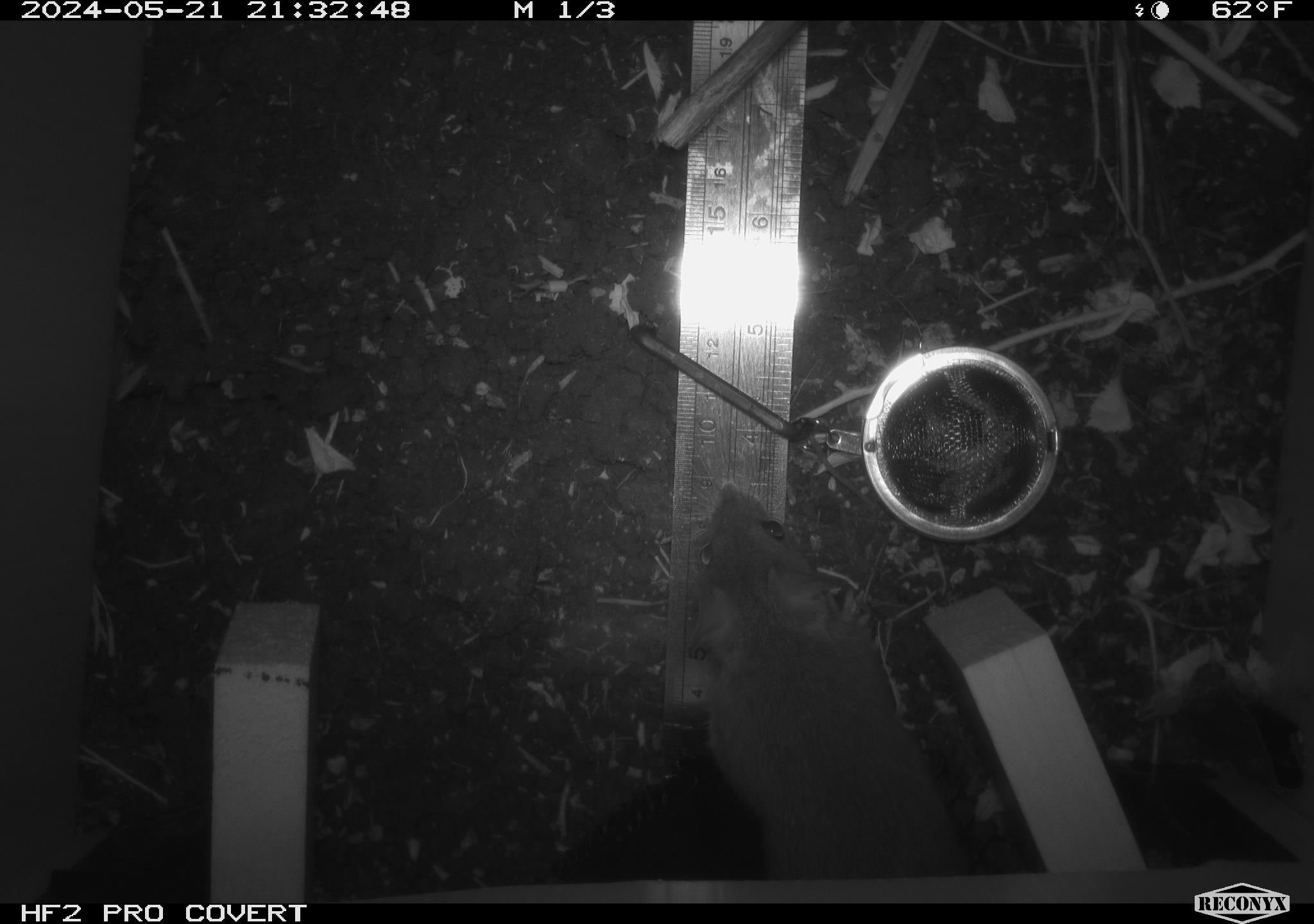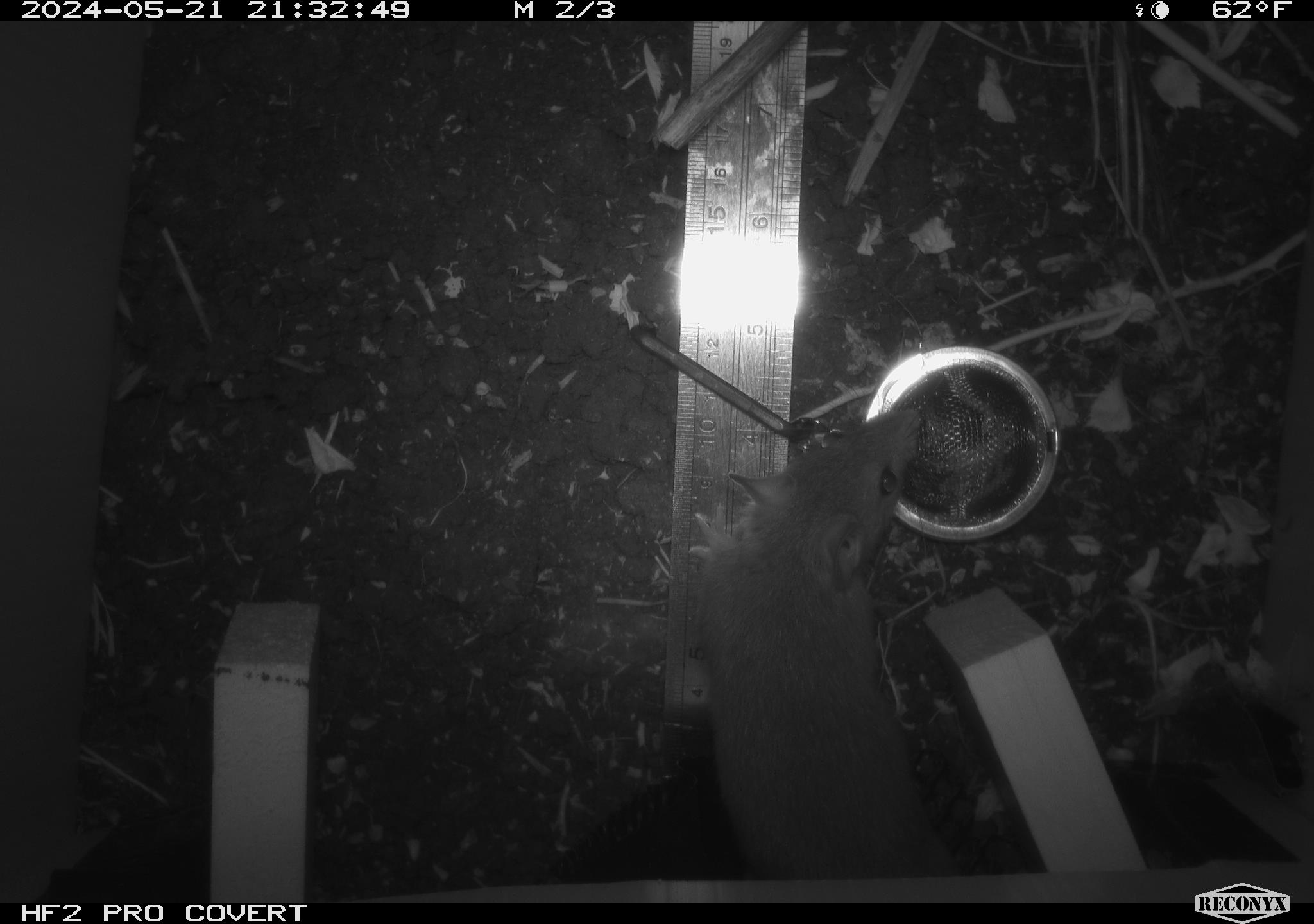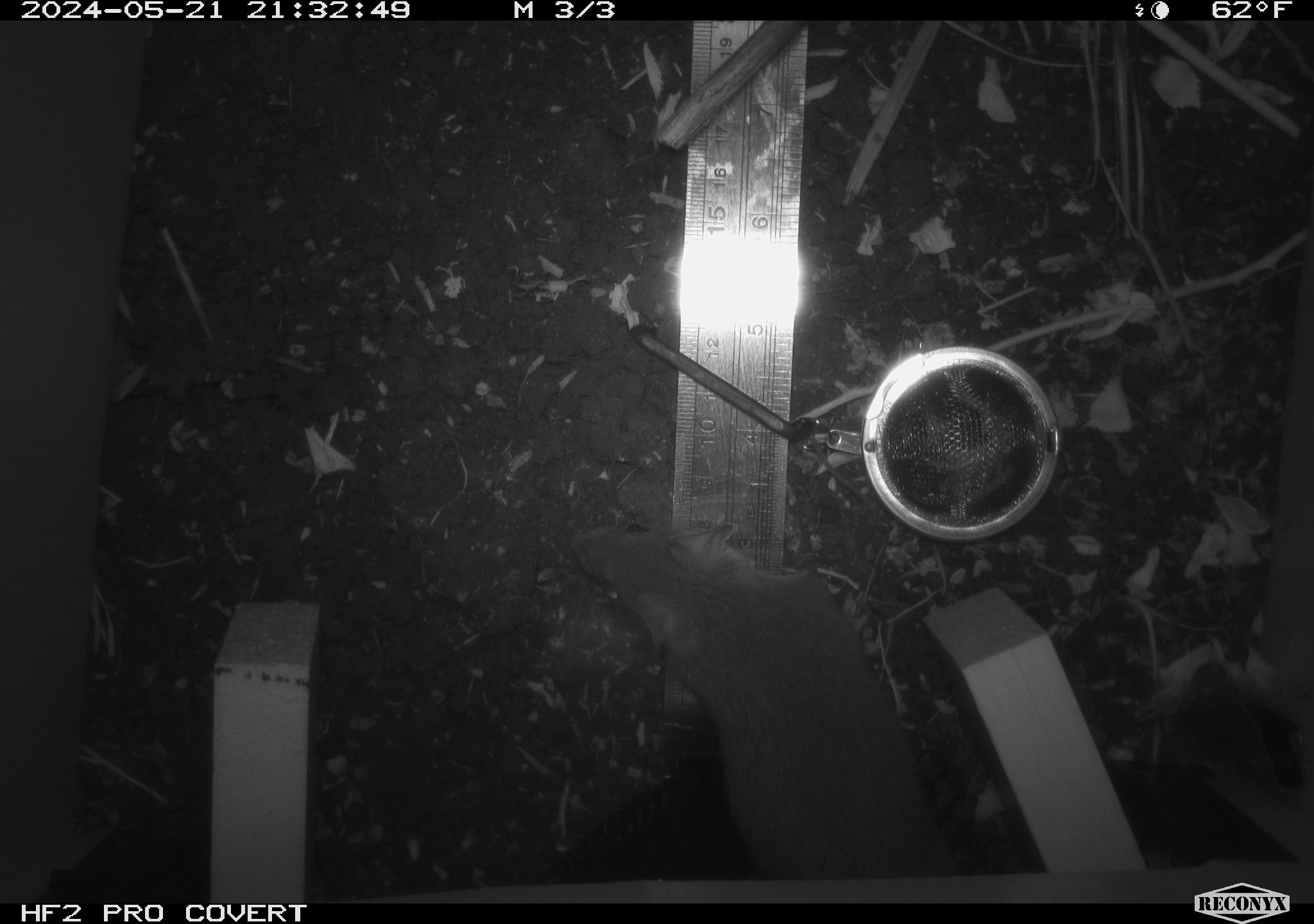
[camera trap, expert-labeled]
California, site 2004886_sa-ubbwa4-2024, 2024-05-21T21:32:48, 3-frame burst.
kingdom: Animalia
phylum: Chordata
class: Mammalia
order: Rodentia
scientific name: Rodentia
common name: woodrat or rat or mouse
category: woodrat or rat or mouse species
Woodrat or rat or mouse species (woodrat or rat or mouse) (Rodentia).